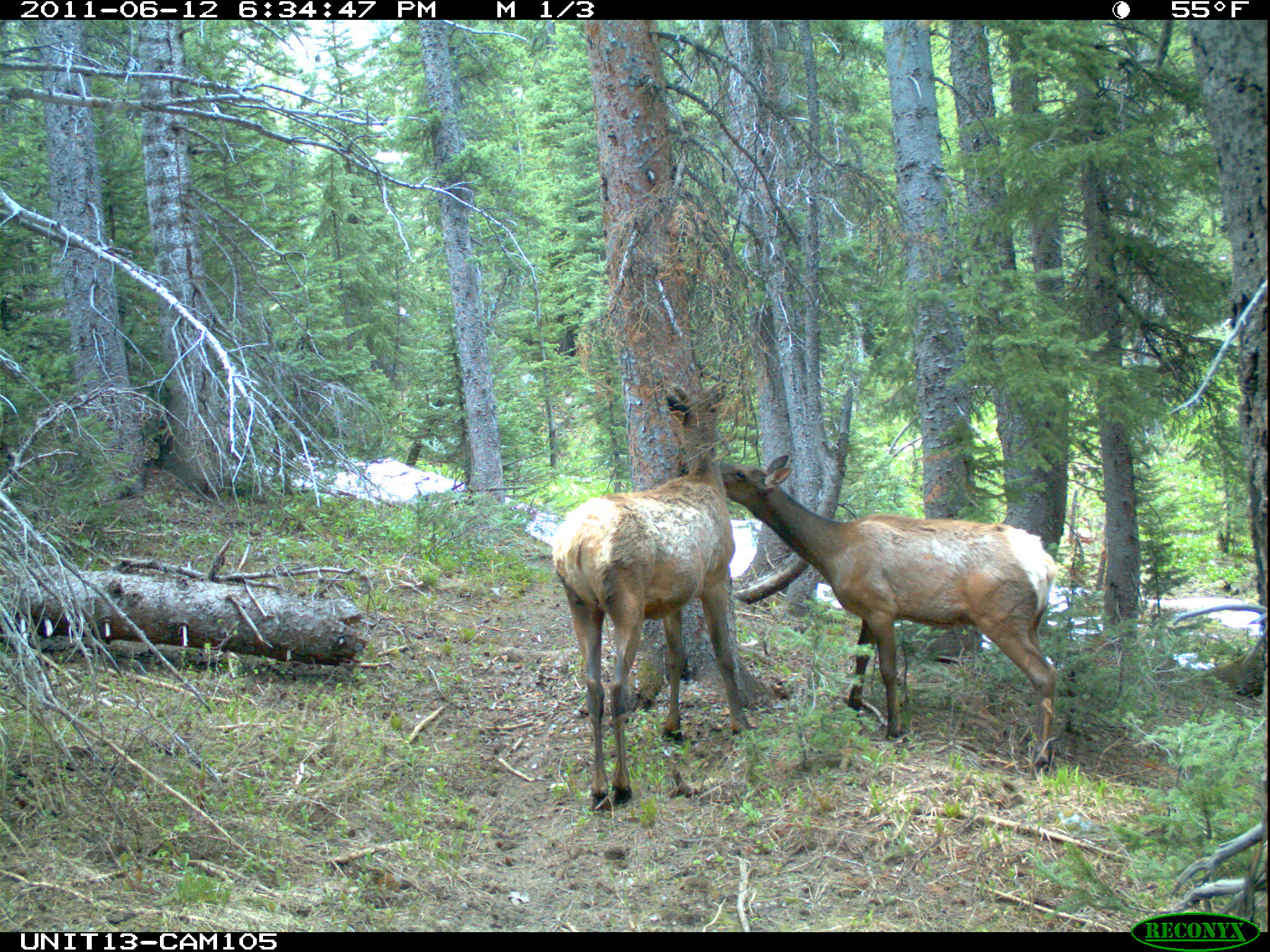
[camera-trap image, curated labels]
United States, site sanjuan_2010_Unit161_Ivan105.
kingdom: Animalia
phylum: Chordata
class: Mammalia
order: Artiodactyla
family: Cervidae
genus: Cervus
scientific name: Cervus elaphus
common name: red deer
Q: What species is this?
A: Cervus elaphus (red deer).